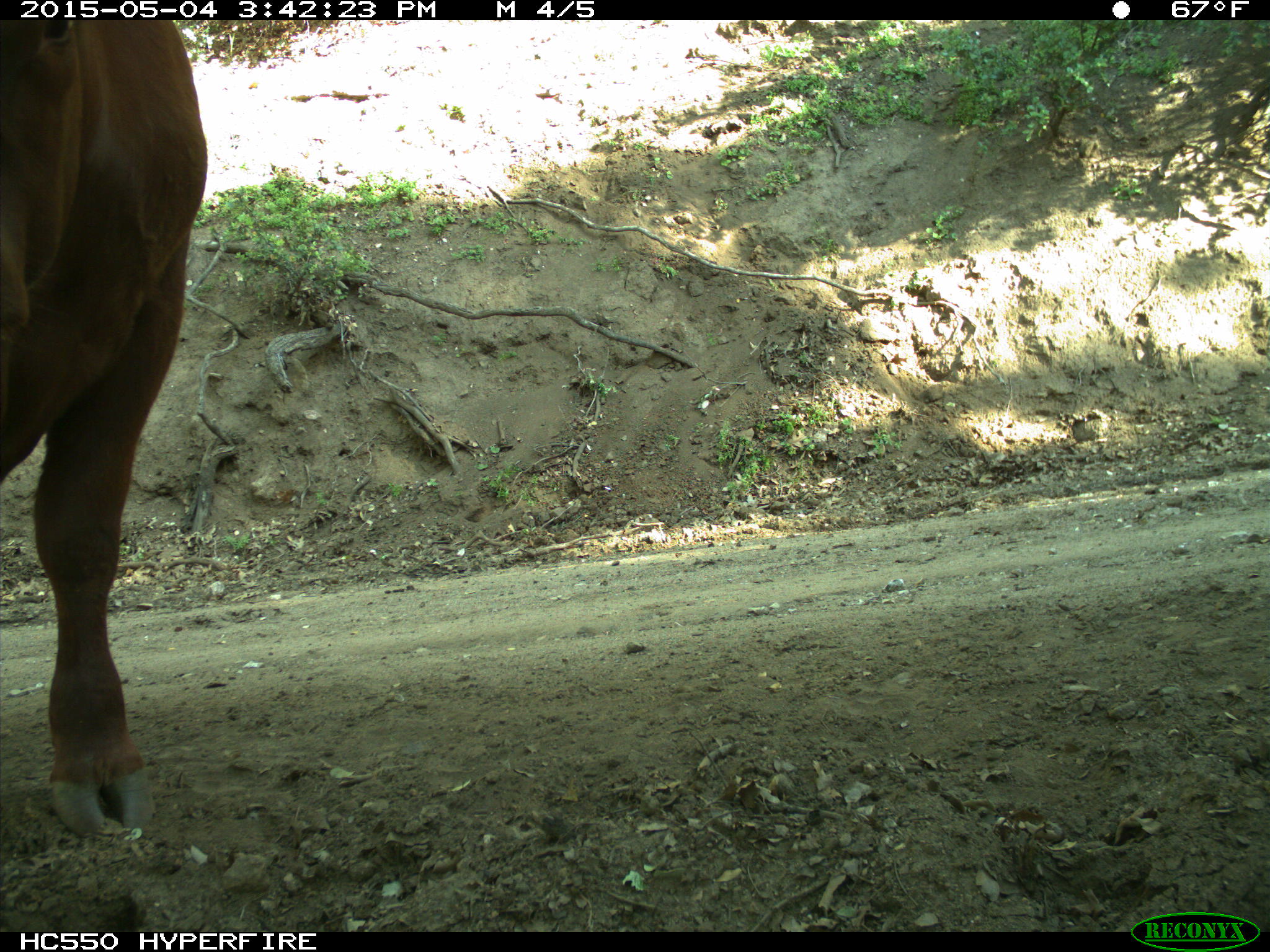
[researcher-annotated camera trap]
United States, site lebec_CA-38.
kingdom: Animalia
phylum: Chordata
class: Mammalia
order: Artiodactyla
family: Bovidae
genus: Bos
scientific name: Bos taurus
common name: domestic cow